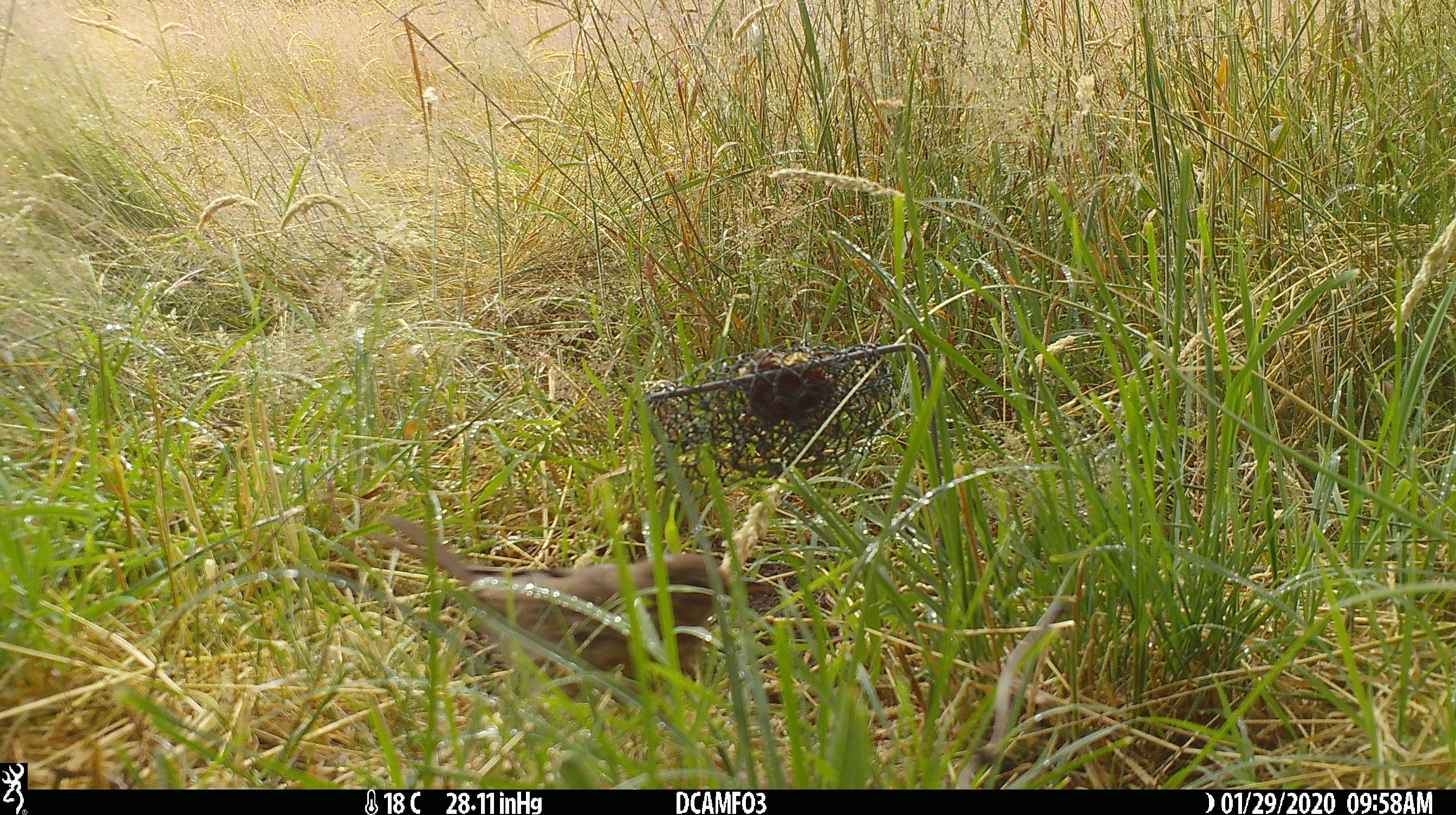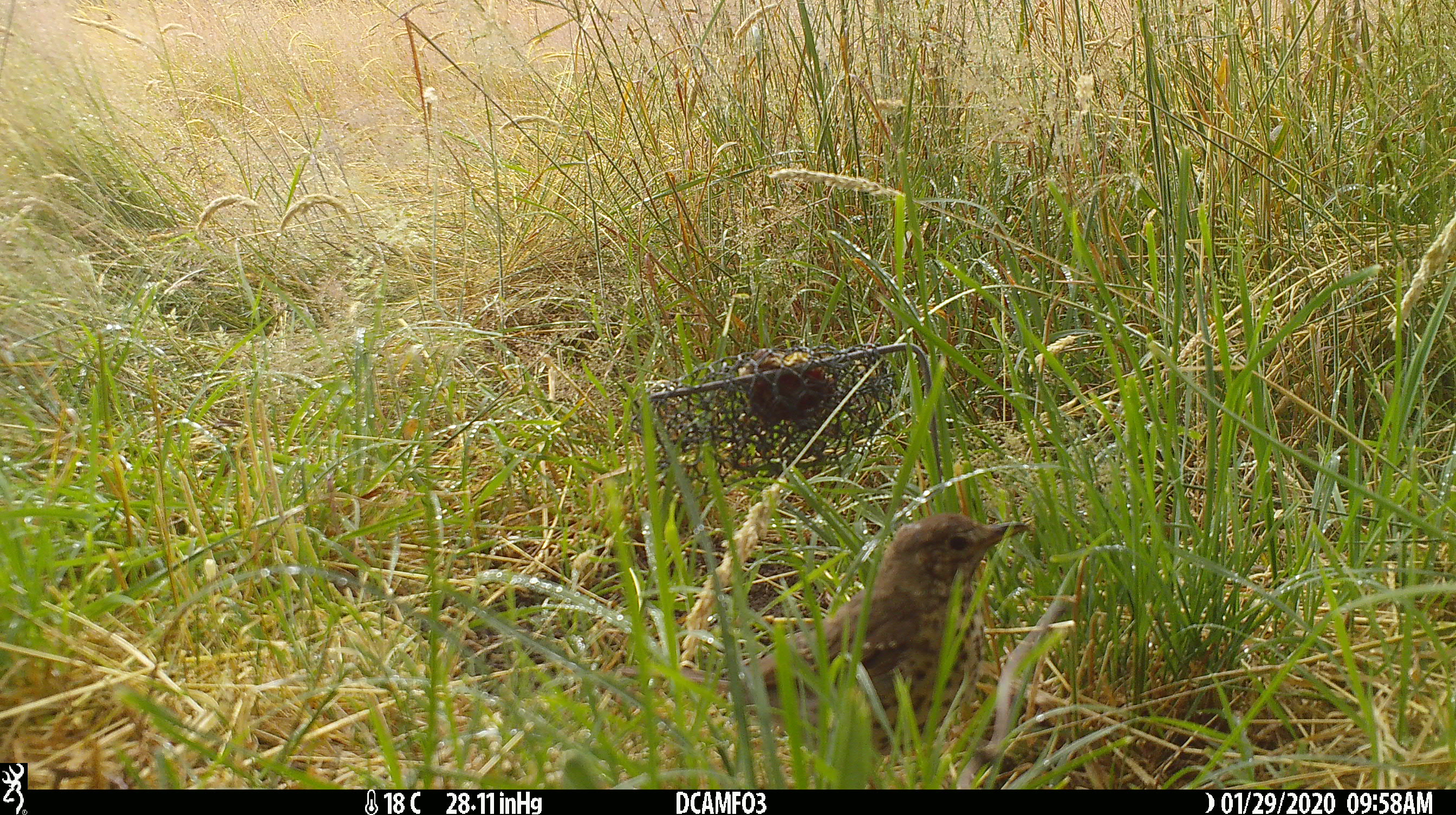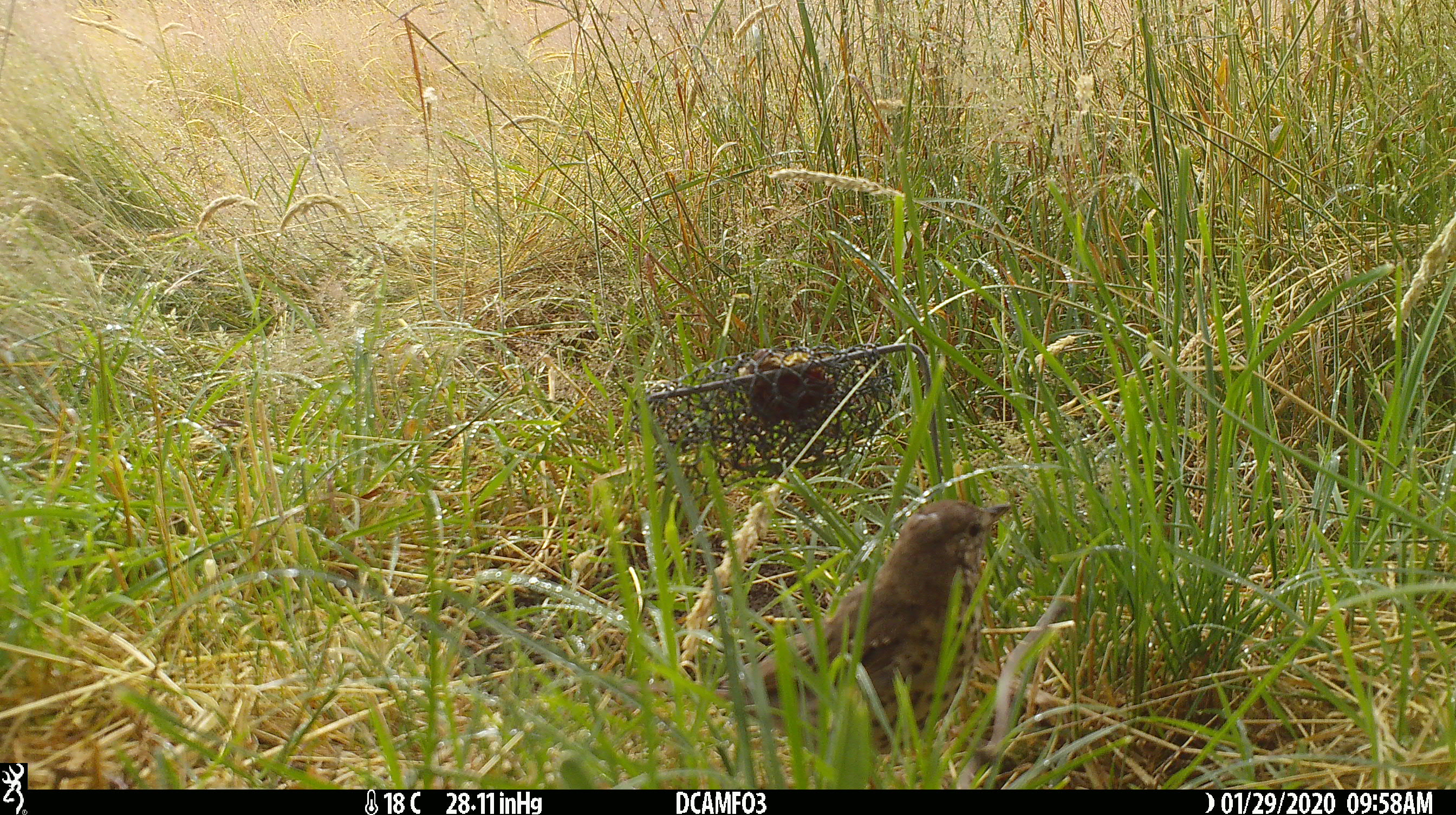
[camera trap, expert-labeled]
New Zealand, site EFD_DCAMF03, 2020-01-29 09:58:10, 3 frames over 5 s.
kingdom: Animalia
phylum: Chordata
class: Aves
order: Passeriformes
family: Turdidae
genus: Turdus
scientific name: Turdus philomelos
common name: song thrush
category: thrush